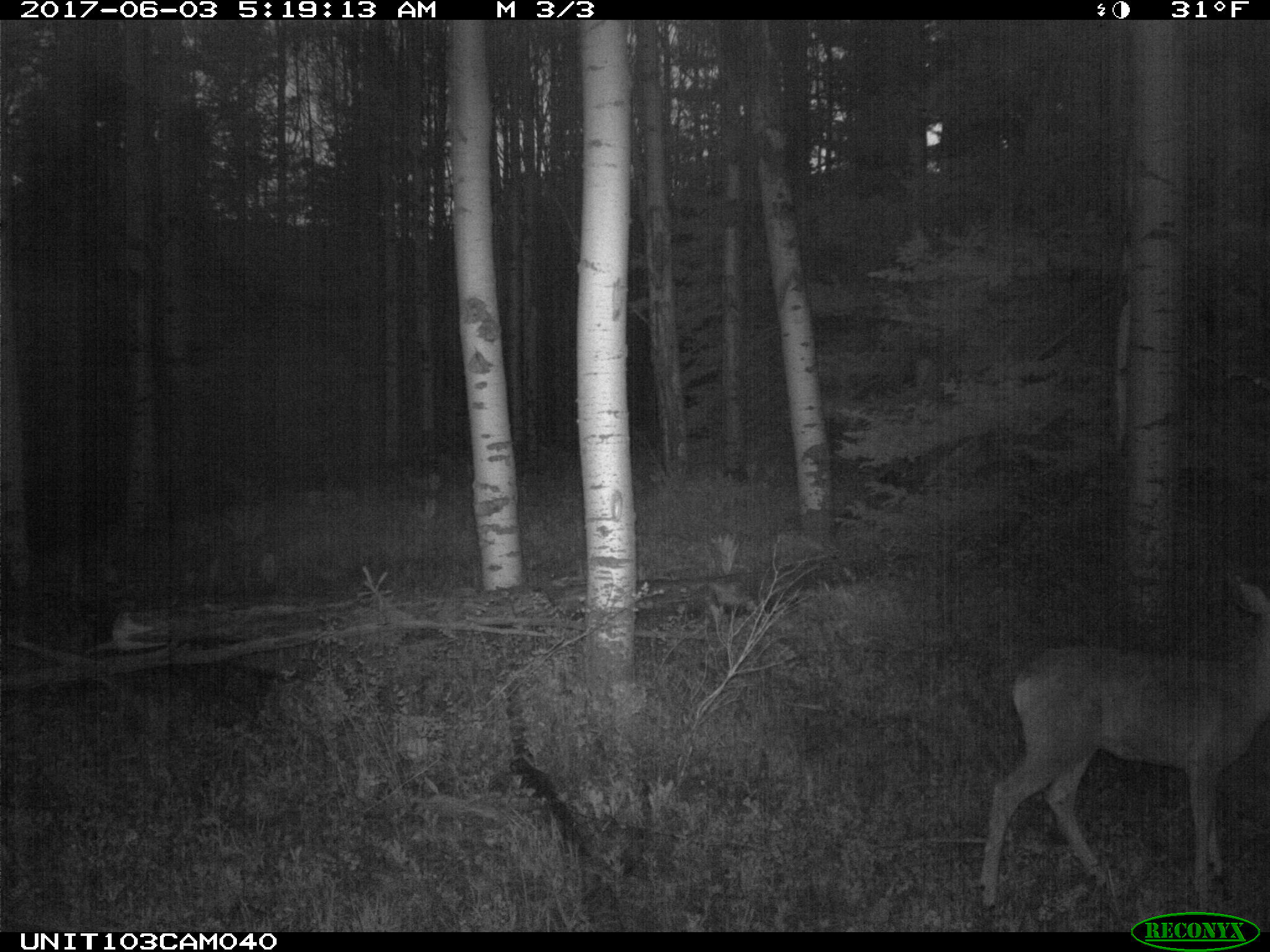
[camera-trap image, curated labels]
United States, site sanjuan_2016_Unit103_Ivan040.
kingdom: Animalia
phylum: Chordata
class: Mammalia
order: Artiodactyla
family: Cervidae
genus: Odocoileus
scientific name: Odocoileus hemionus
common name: mule deer